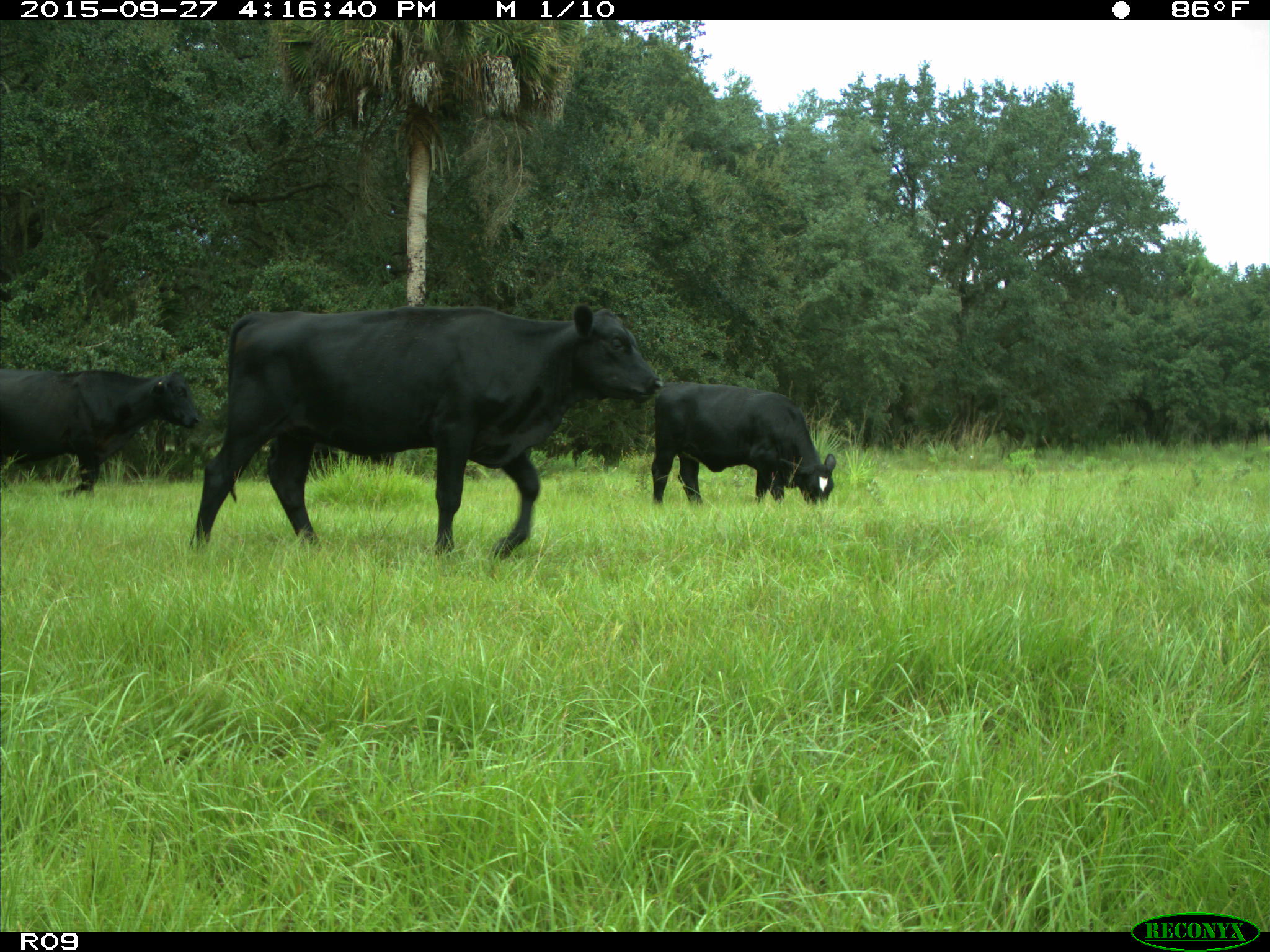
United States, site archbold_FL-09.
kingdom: Animalia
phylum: Chordata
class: Mammalia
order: Artiodactyla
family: Bovidae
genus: Bos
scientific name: Bos taurus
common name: domestic cow